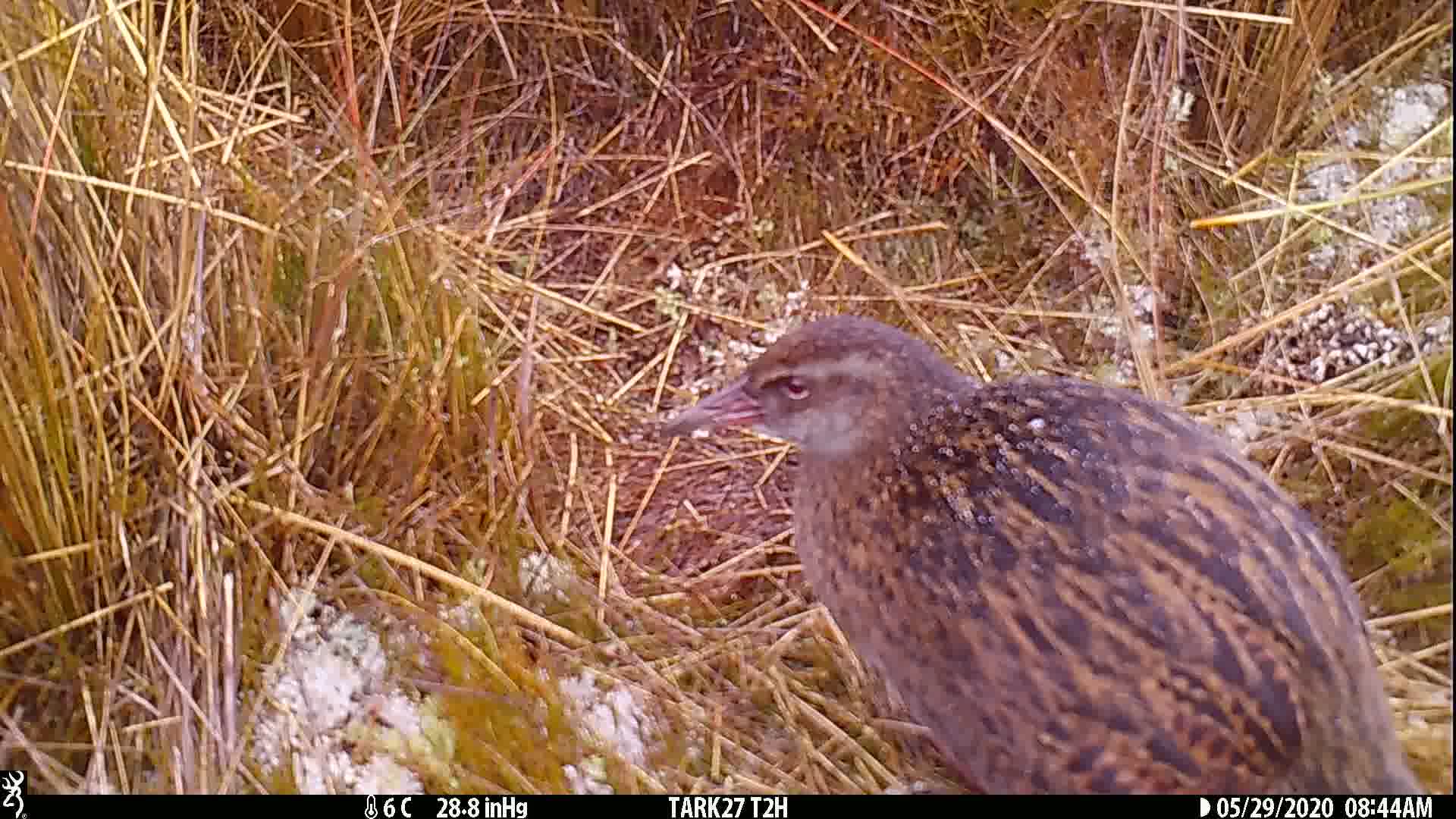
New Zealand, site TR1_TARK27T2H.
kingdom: Animalia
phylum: Chordata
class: Aves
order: Gruiformes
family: Rallidae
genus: Gallirallus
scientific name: Gallirallus australis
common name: weka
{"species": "weka (Gallirallus australis)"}